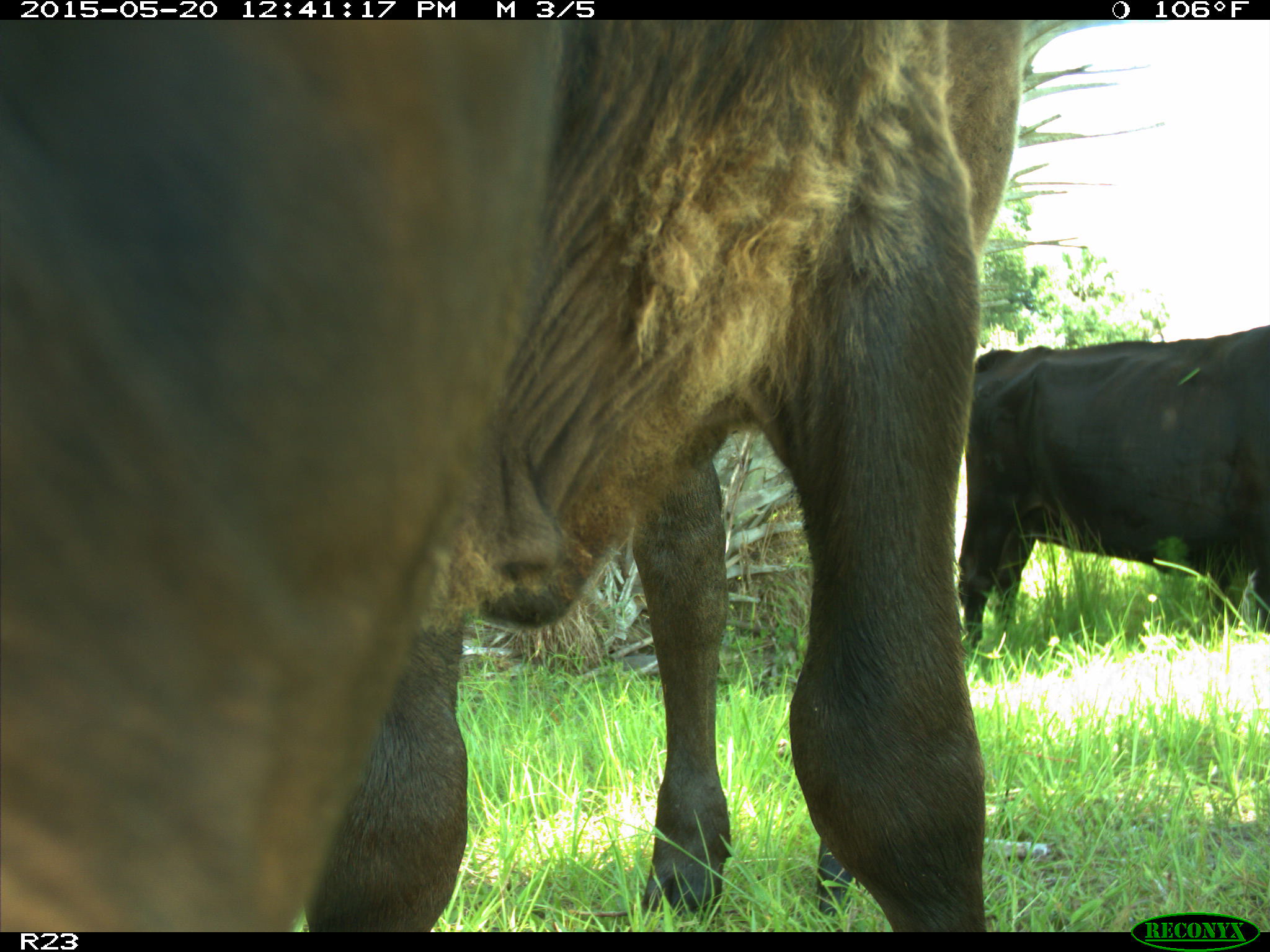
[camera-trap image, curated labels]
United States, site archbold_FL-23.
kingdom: Animalia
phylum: Chordata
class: Mammalia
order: Artiodactyla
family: Bovidae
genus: Bos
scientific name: Bos taurus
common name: domestic cow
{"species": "Bos taurus (domestic cow)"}